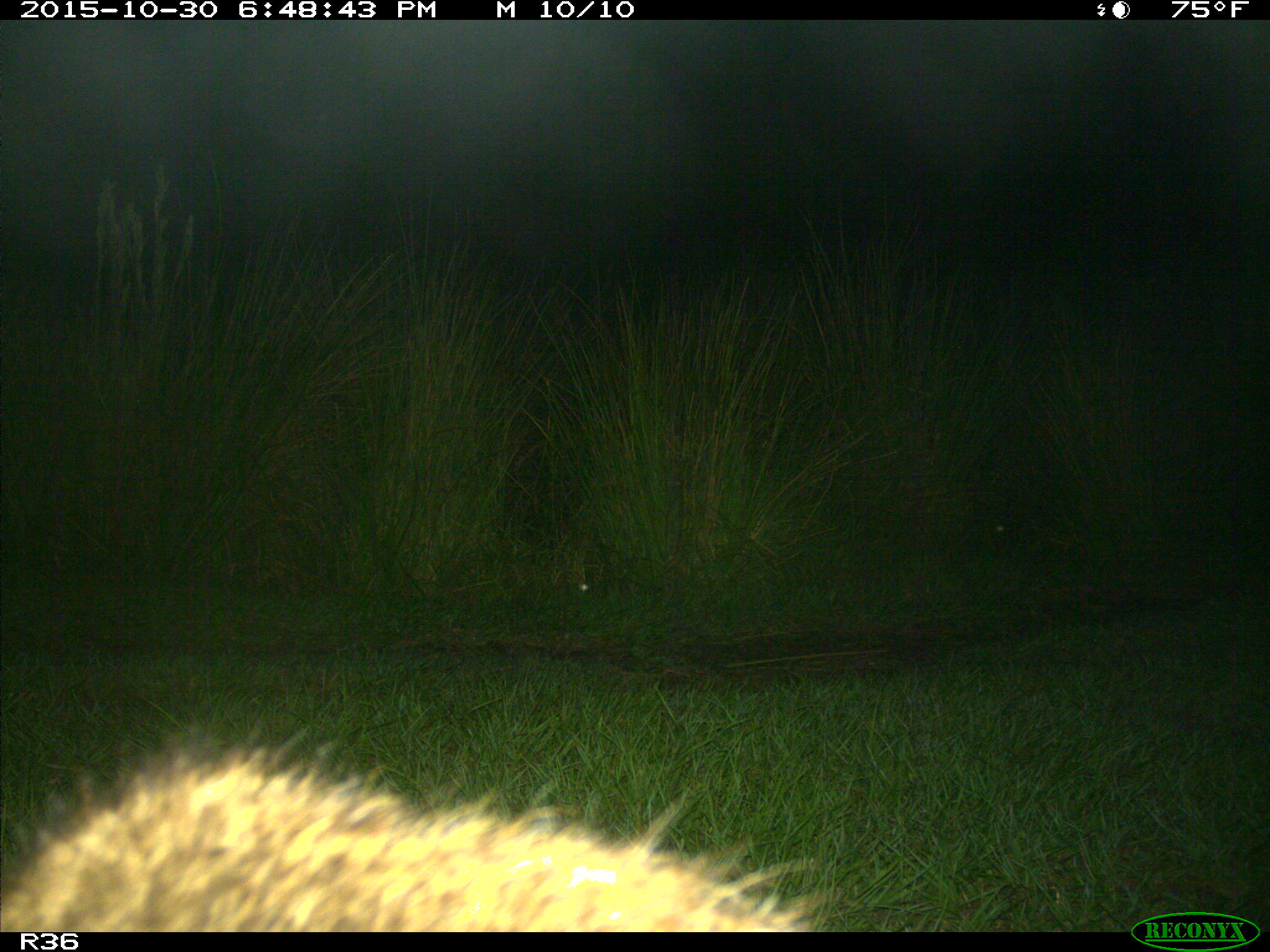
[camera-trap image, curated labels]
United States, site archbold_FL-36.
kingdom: Animalia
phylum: Chordata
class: Mammalia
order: Carnivora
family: Procyonidae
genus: Procyon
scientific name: Procyon lotor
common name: common raccoon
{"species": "Procyon lotor (common raccoon)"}